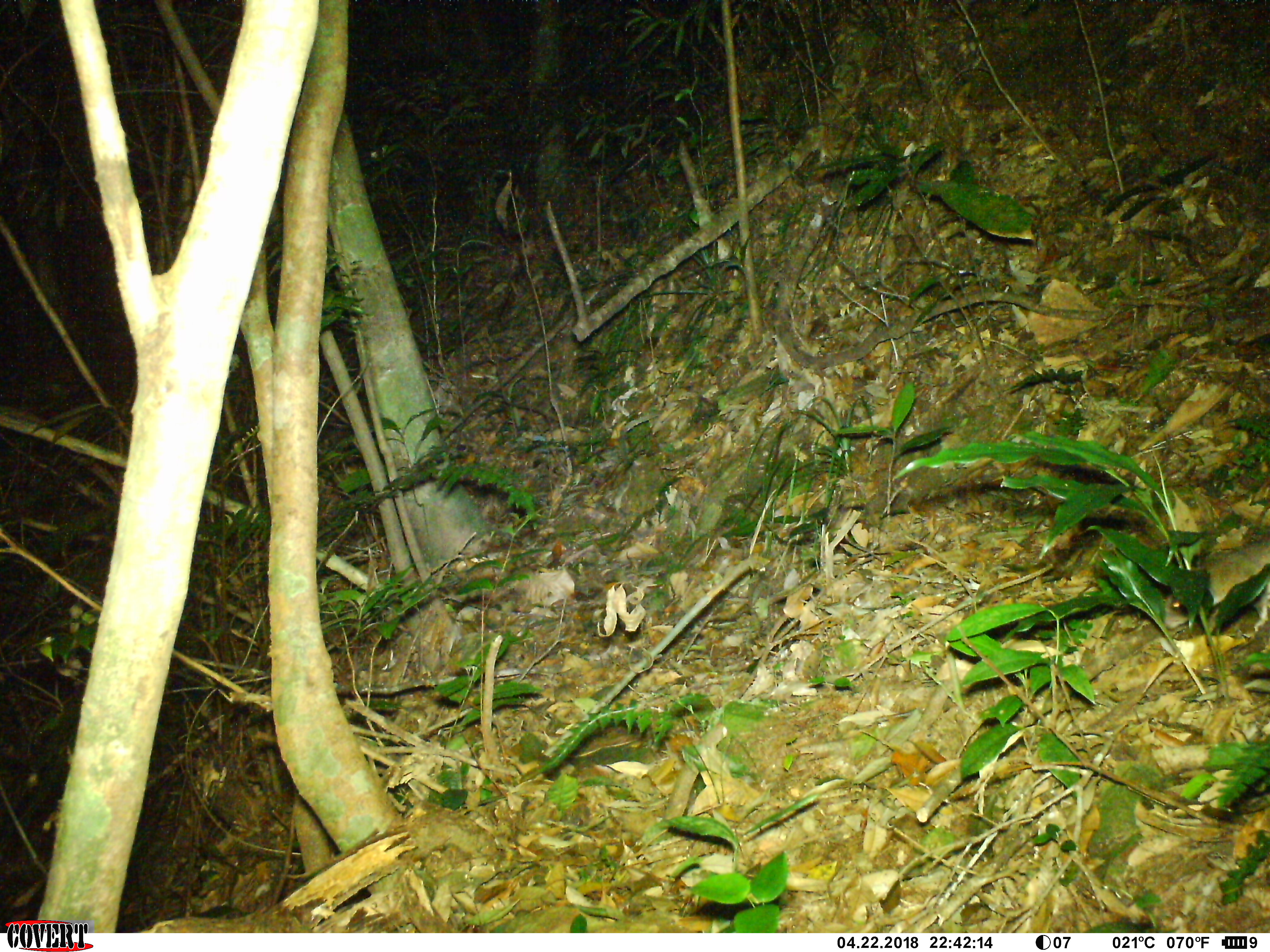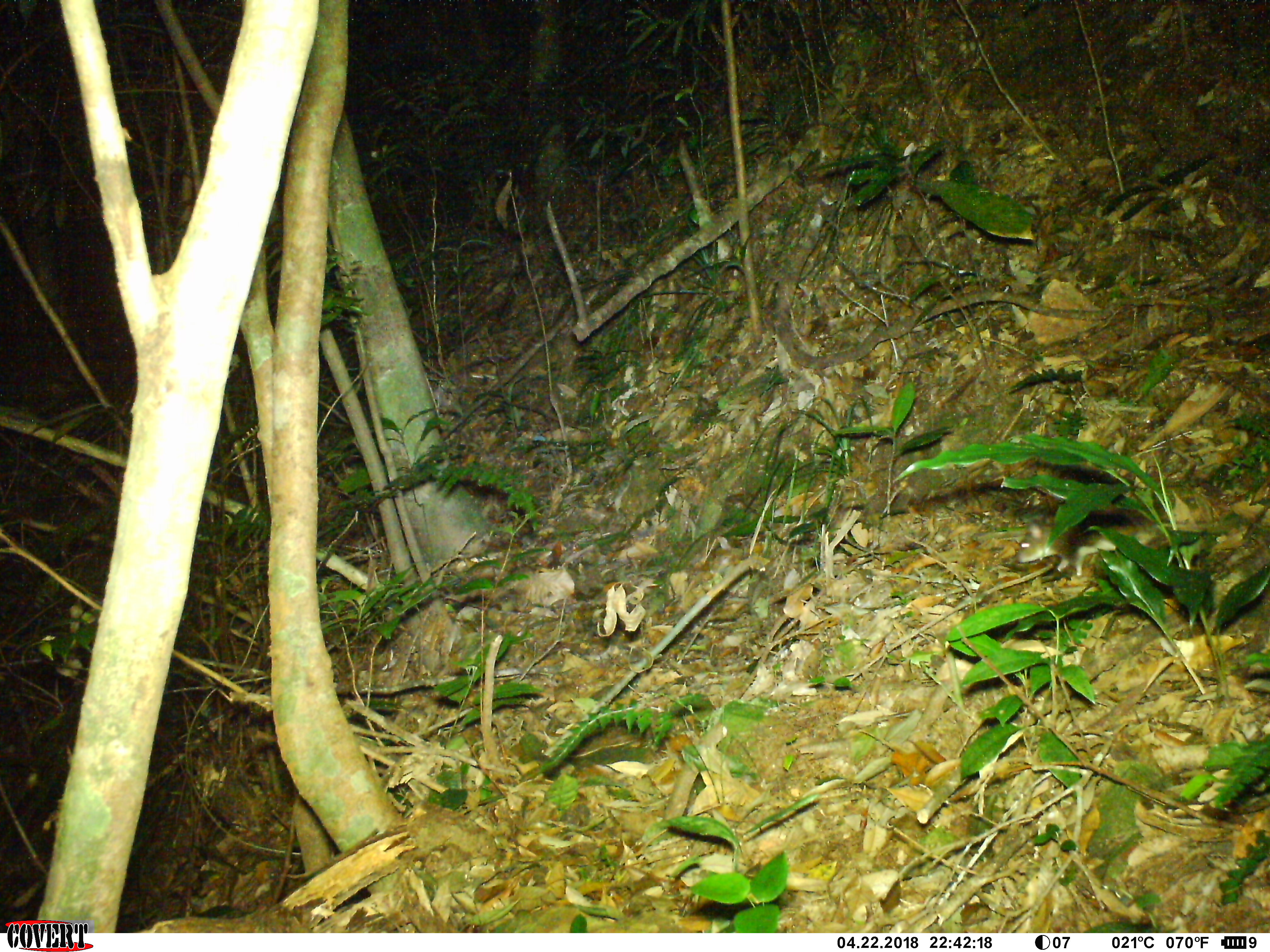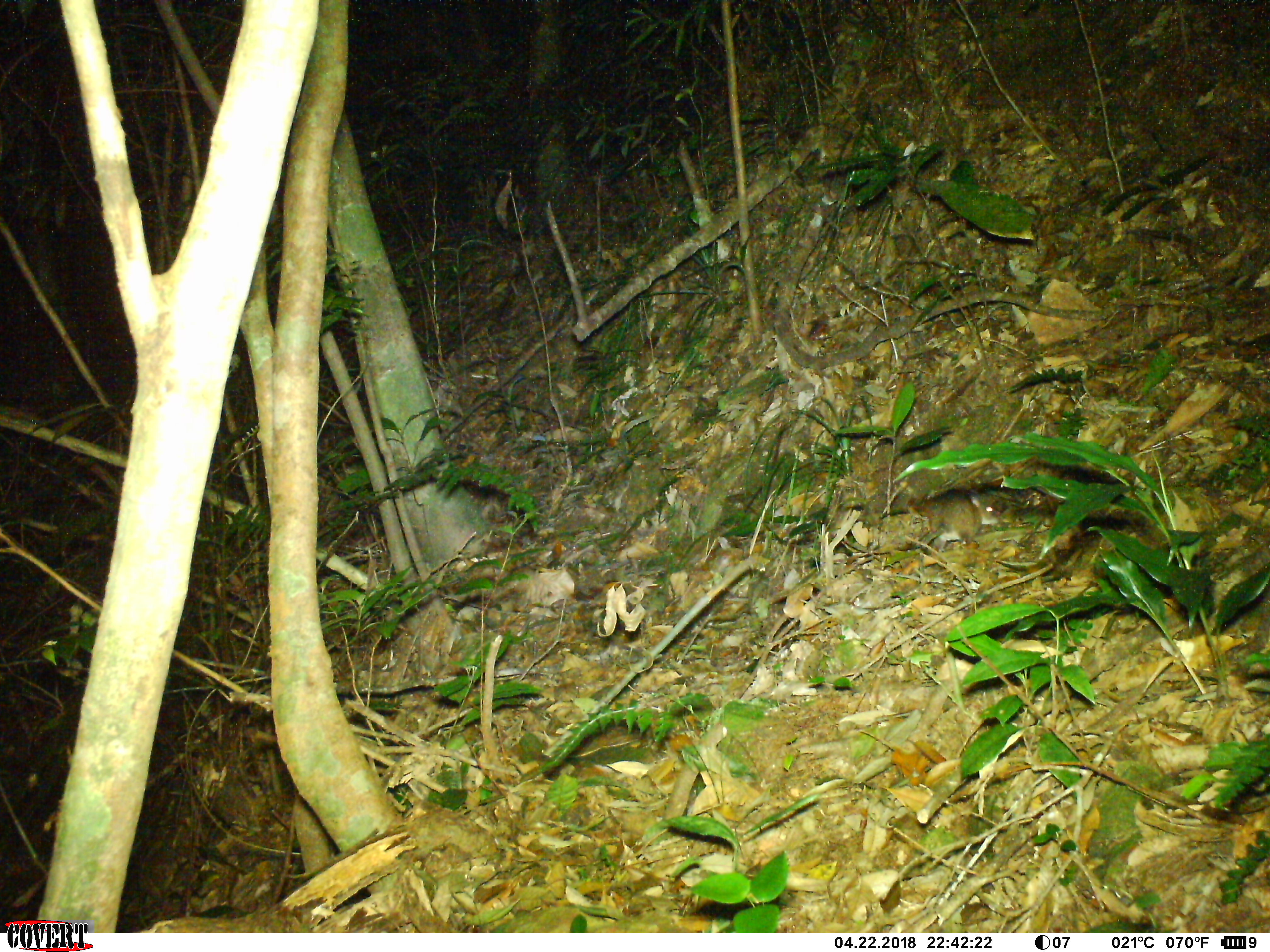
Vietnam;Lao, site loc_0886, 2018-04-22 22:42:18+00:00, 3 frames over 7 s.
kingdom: Animalia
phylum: Chordata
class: Mammalia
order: Rodentia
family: Muridae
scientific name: Muridae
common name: old-world mice and rats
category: unidentified murid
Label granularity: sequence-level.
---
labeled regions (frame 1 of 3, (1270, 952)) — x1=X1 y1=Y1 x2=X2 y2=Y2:
unidentified murid: x1=1155 y1=530 x2=1270 y2=633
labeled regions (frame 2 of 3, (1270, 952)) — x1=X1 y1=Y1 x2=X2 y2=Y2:
unidentified murid: x1=1013 y1=498 x2=1270 y2=583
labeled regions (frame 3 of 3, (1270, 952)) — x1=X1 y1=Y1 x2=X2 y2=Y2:
unidentified murid: x1=844 y1=485 x2=1006 y2=550